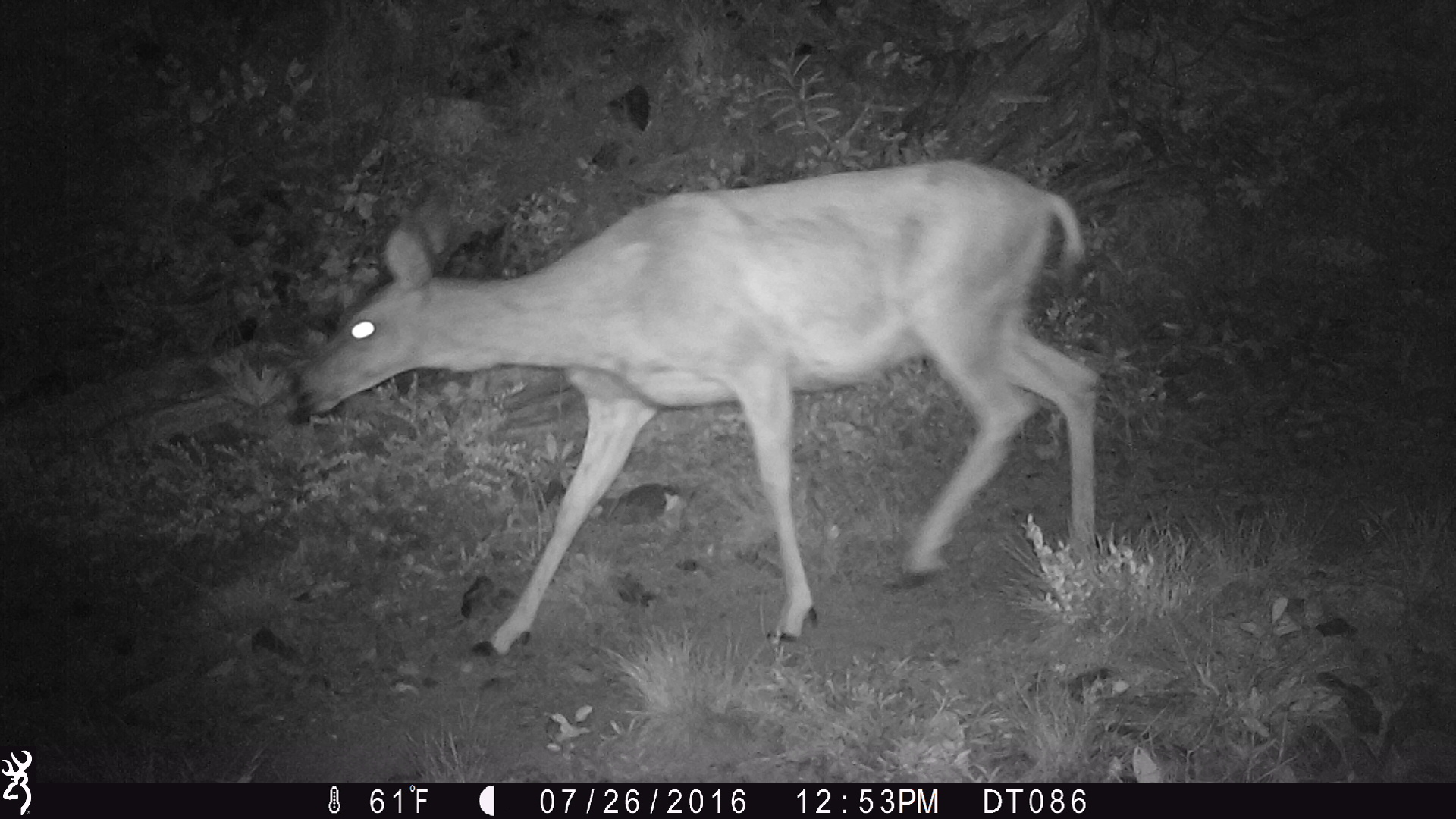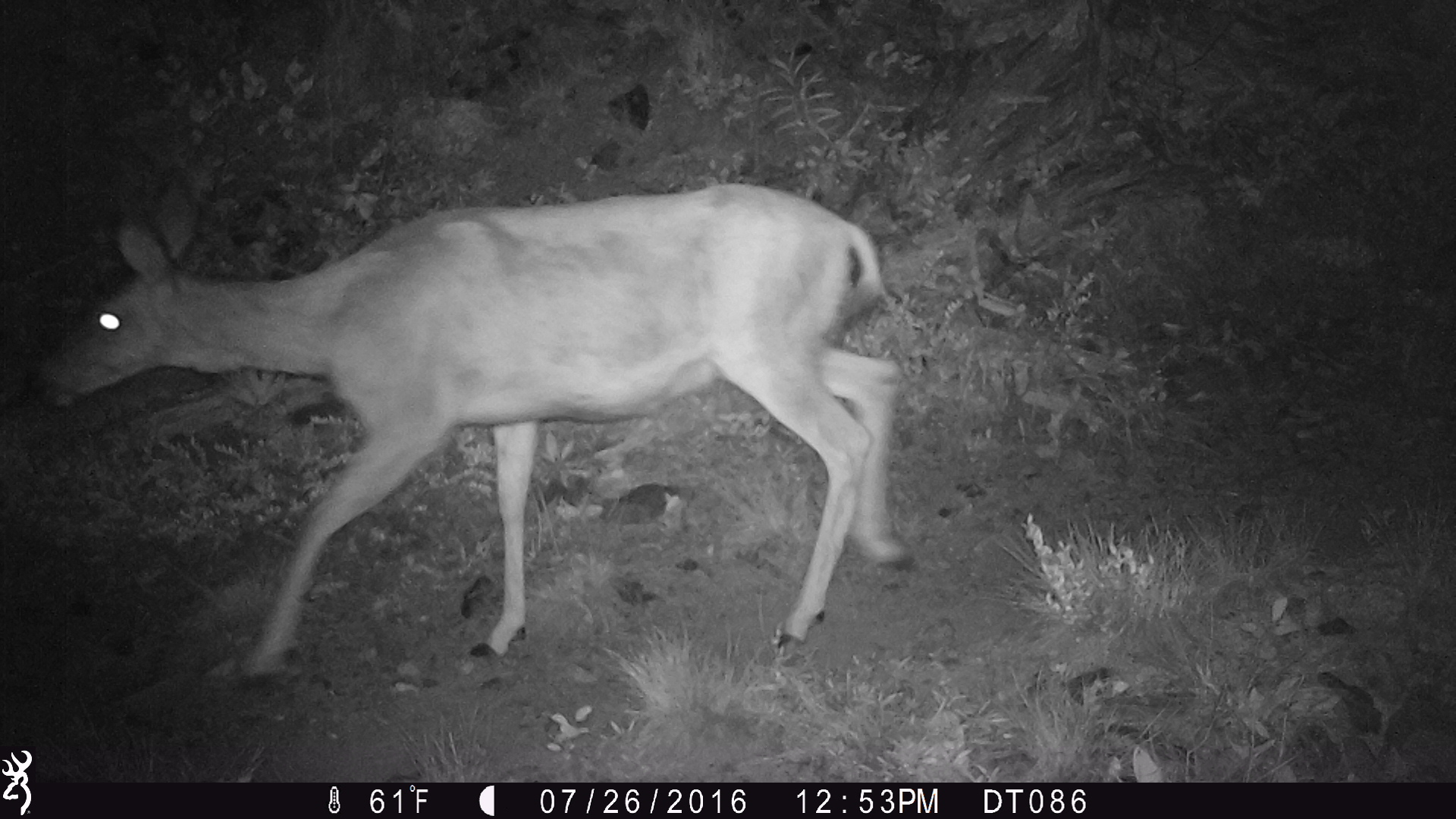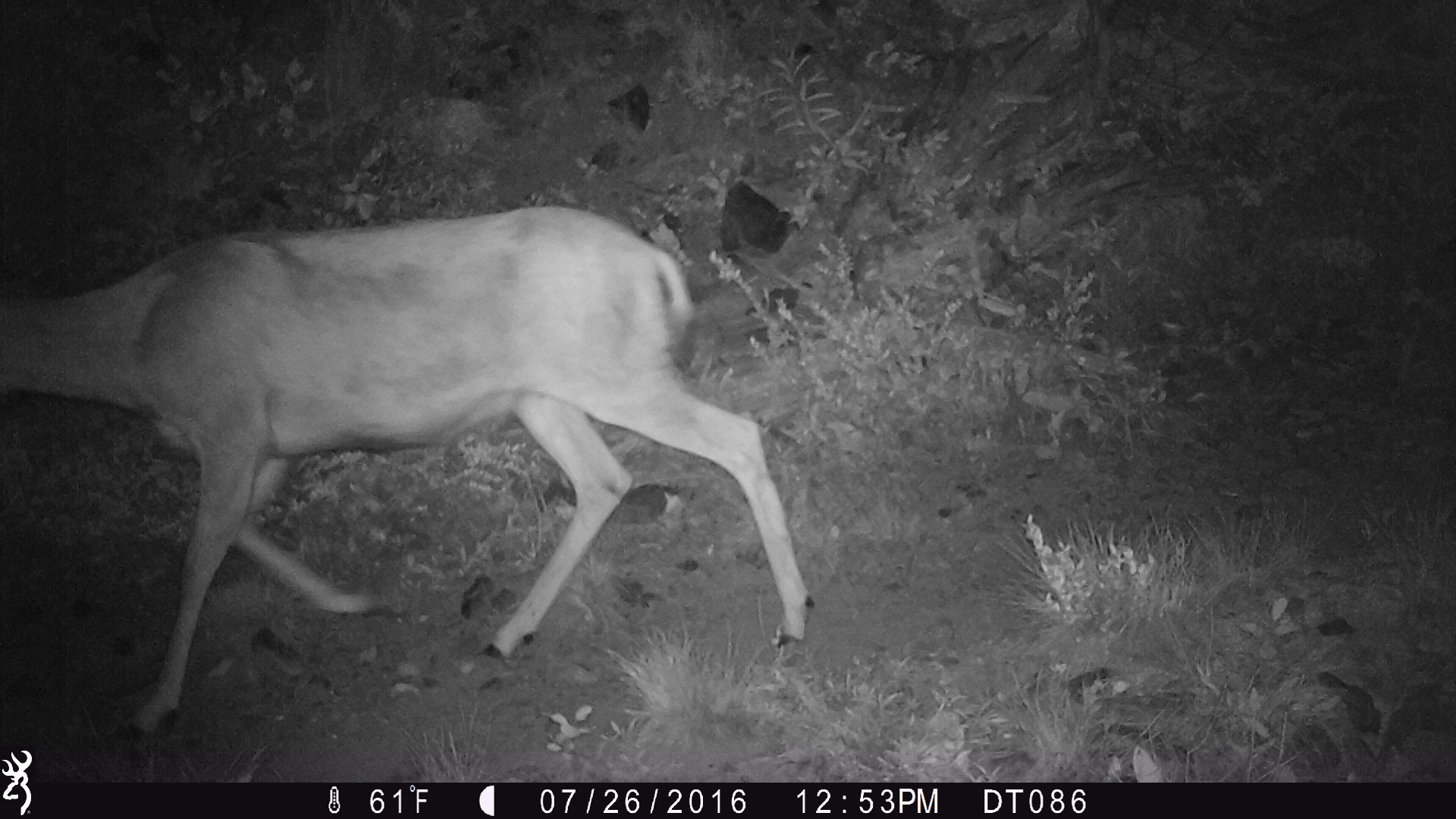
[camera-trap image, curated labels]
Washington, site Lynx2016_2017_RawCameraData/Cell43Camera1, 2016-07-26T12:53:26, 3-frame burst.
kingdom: Animalia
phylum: Chordata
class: Mammalia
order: Artiodactyla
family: Cervidae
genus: Odocoileus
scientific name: Odocoileus hemionus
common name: mule deer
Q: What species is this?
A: Odocoileus hemionus (mule deer).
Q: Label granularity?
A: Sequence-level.